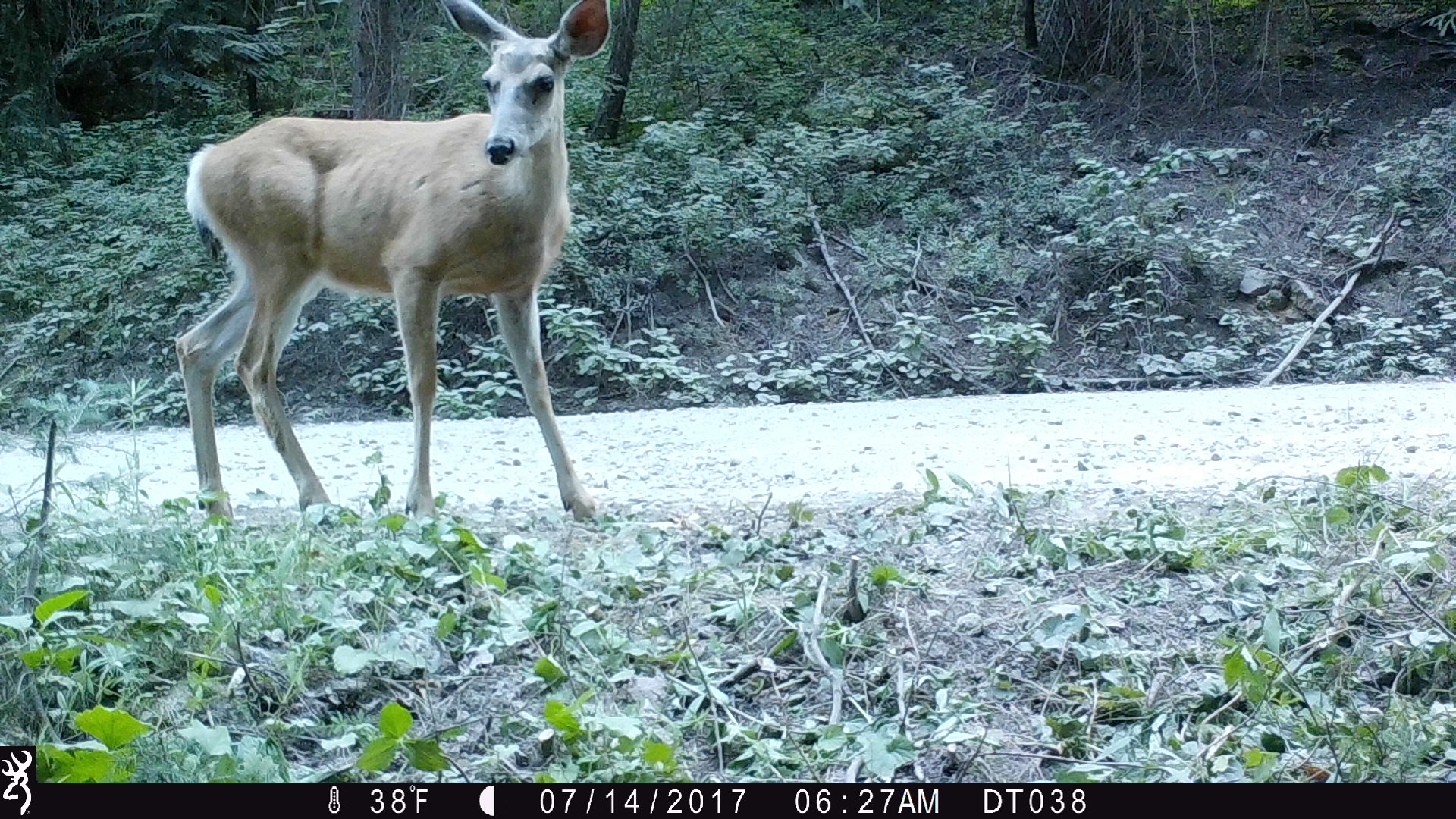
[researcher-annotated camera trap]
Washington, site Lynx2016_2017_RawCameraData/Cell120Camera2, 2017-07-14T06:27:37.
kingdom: Animalia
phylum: Chordata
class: Mammalia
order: Artiodactyla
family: Cervidae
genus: Odocoileus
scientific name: Odocoileus hemionus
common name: mule deer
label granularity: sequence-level